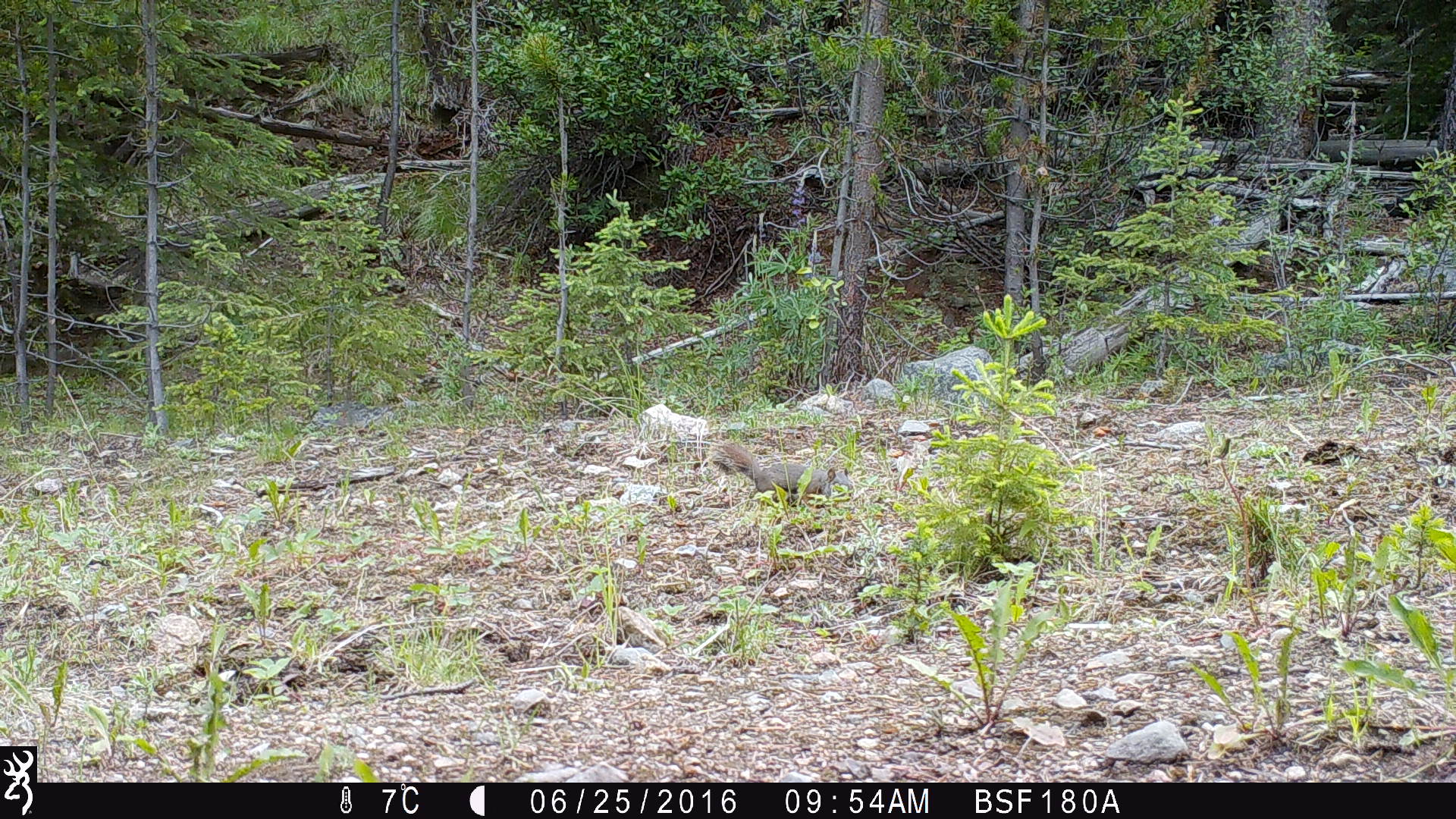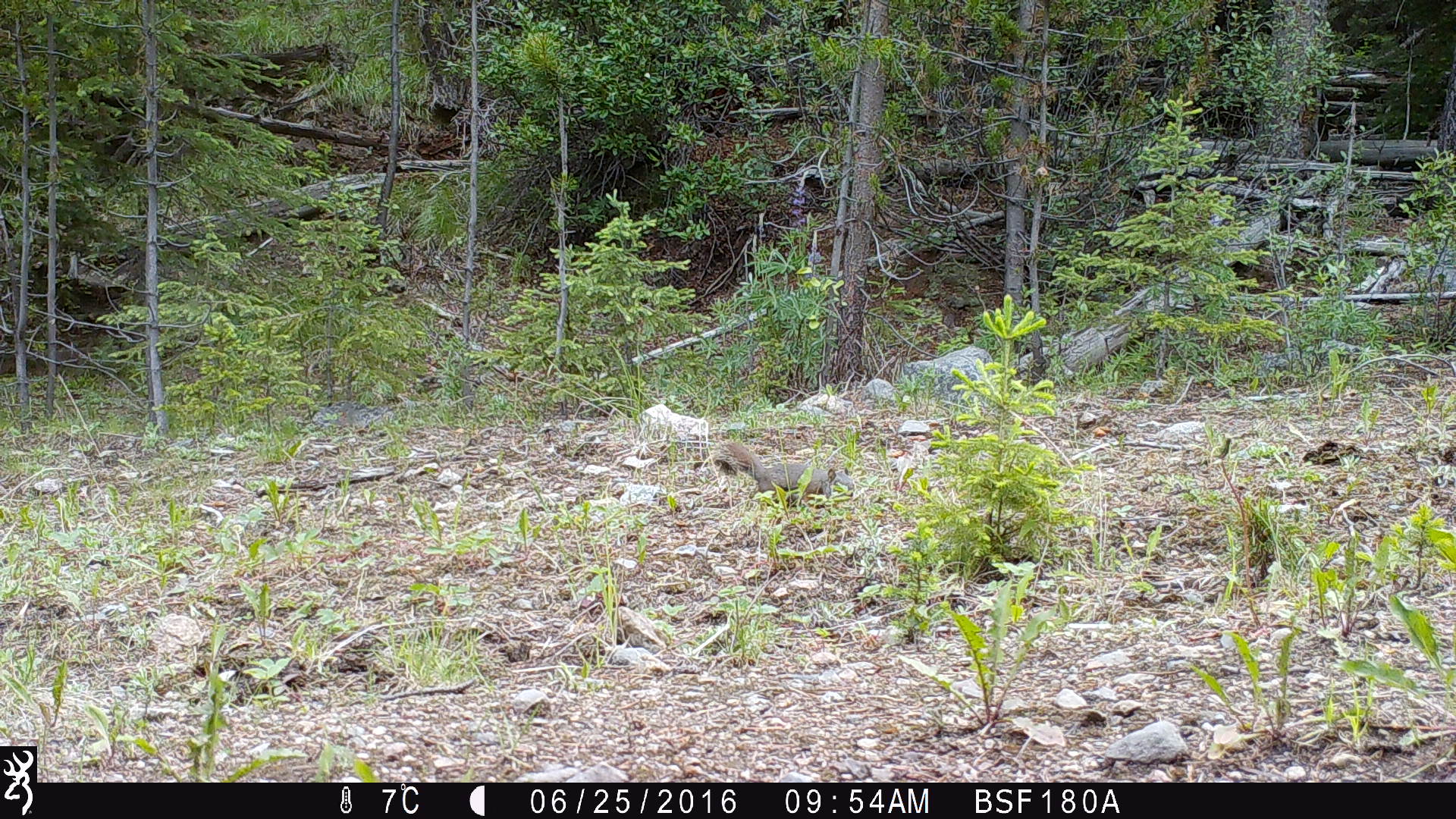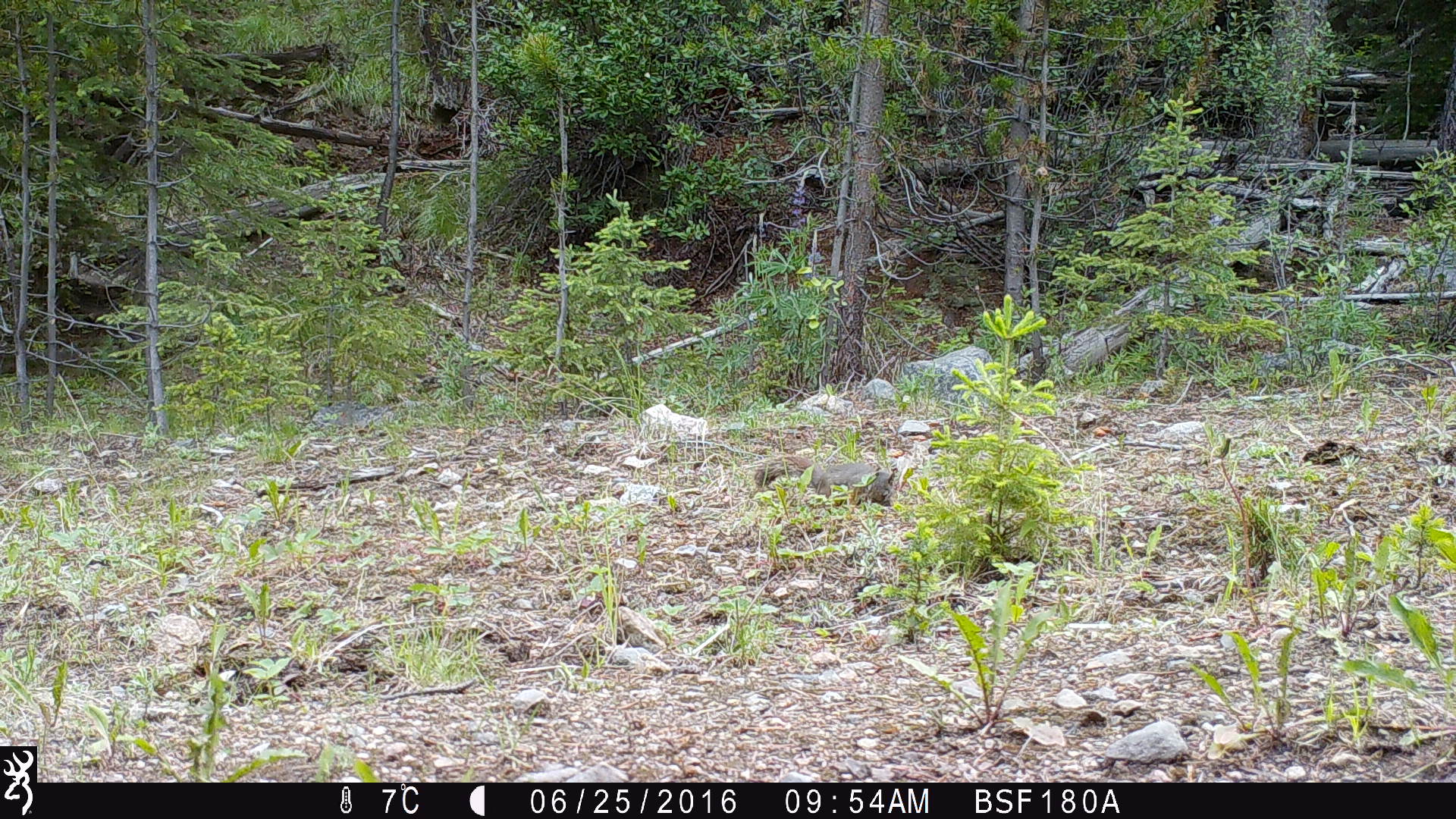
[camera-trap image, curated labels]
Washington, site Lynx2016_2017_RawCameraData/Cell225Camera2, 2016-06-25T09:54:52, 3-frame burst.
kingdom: Animalia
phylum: Chordata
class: Mammalia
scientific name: Mammalia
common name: small mammal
Small mammal (Mammalia). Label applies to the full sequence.